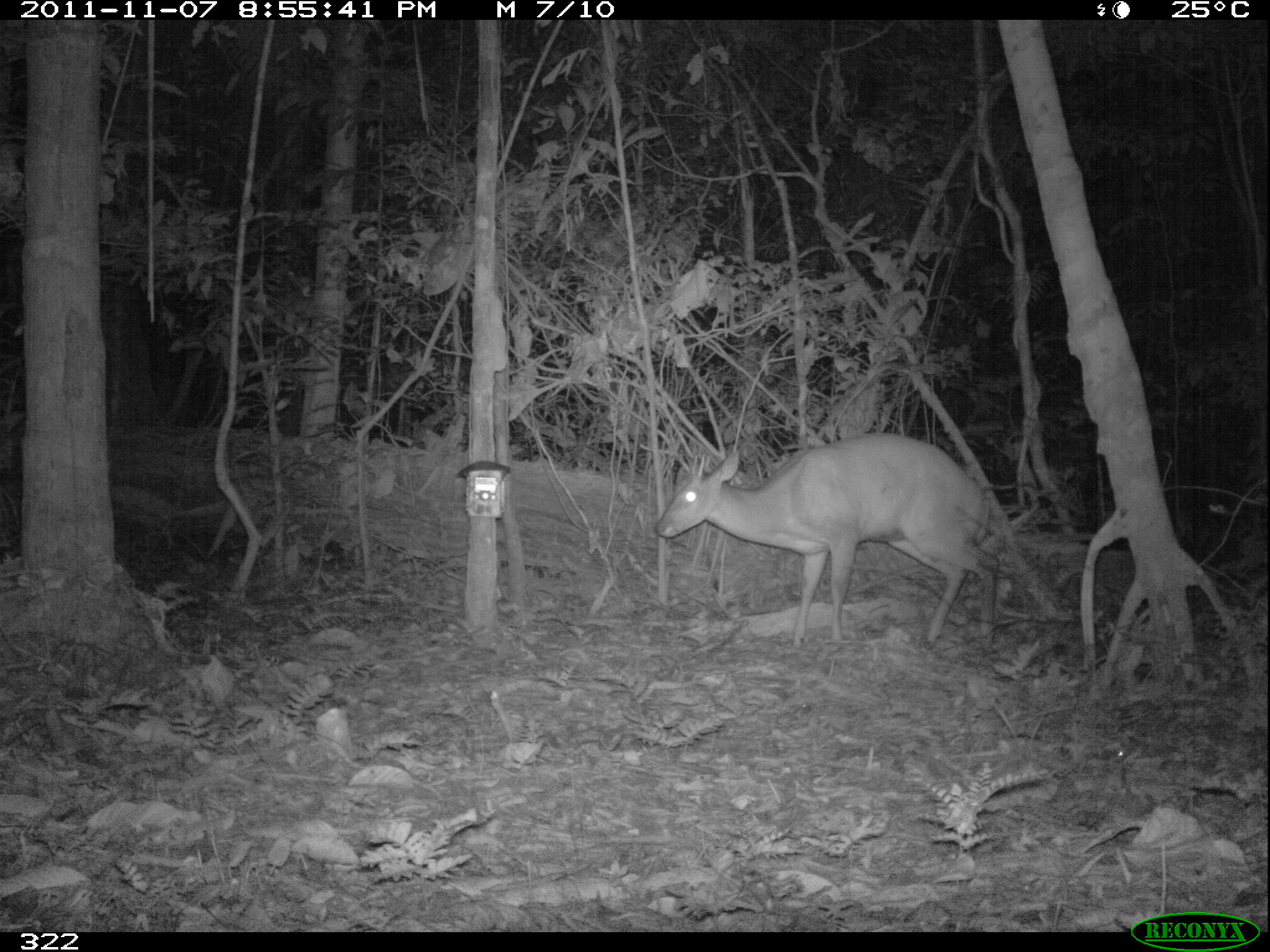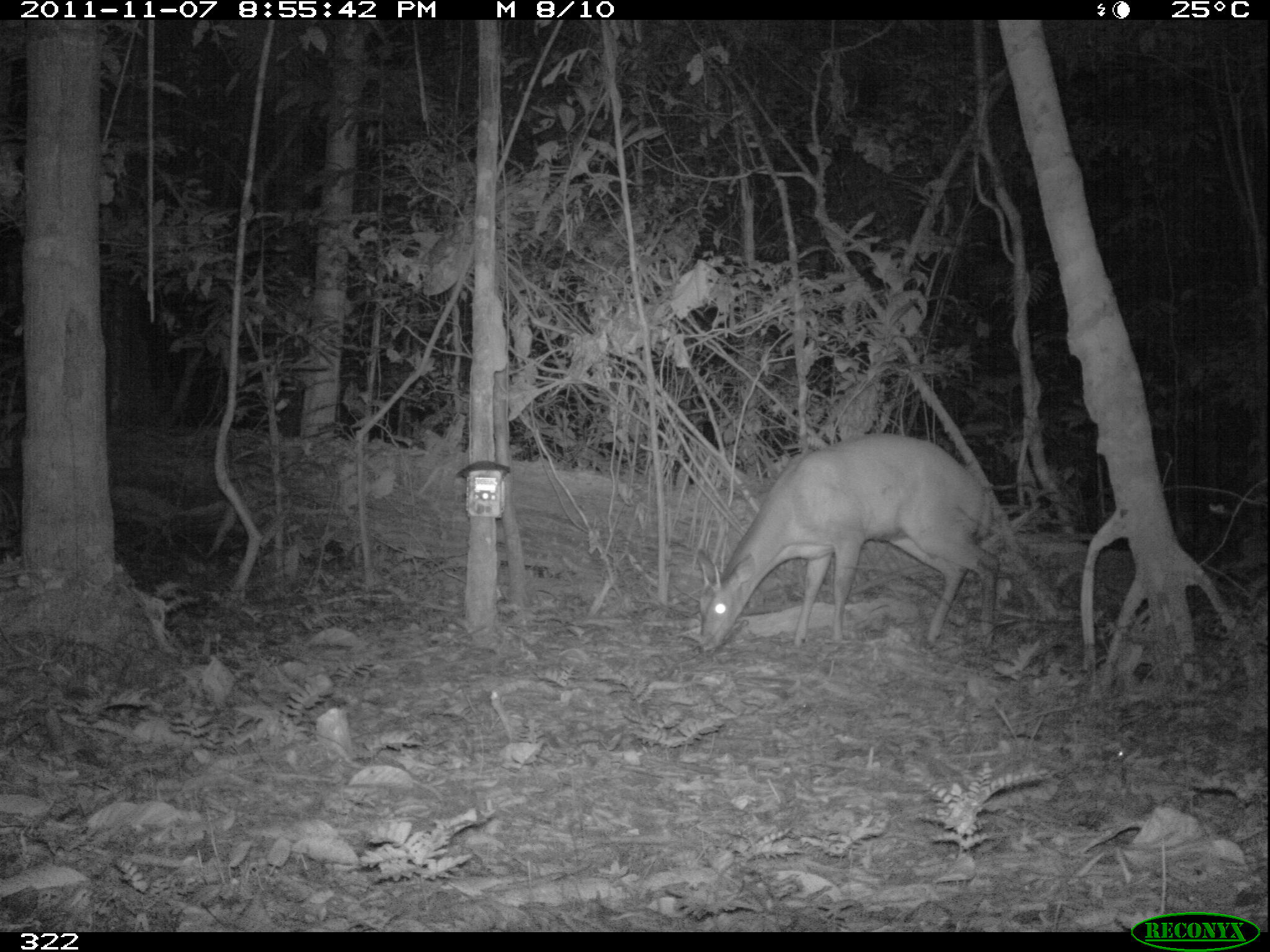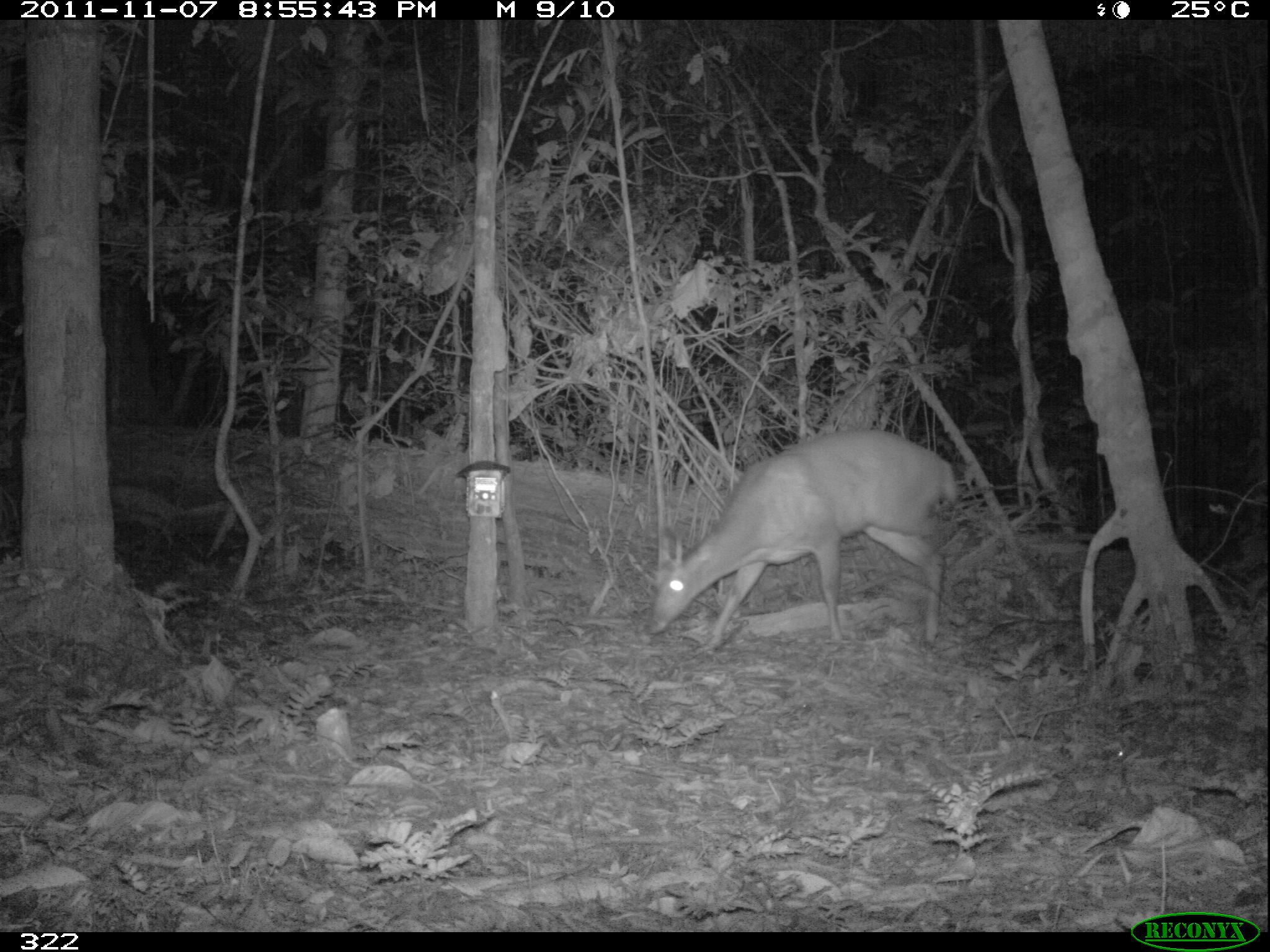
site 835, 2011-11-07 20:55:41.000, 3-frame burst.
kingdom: Animalia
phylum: Chordata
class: Mammalia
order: Artiodactyla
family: Cervidae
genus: Mazama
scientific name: Mazama americana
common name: red brocket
Mazama americana (red brocket).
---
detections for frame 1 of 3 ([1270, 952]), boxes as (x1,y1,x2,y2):
mazama americana: (649,427,1000,653)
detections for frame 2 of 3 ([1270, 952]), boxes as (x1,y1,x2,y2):
mazama americana: (690,430,1008,655)